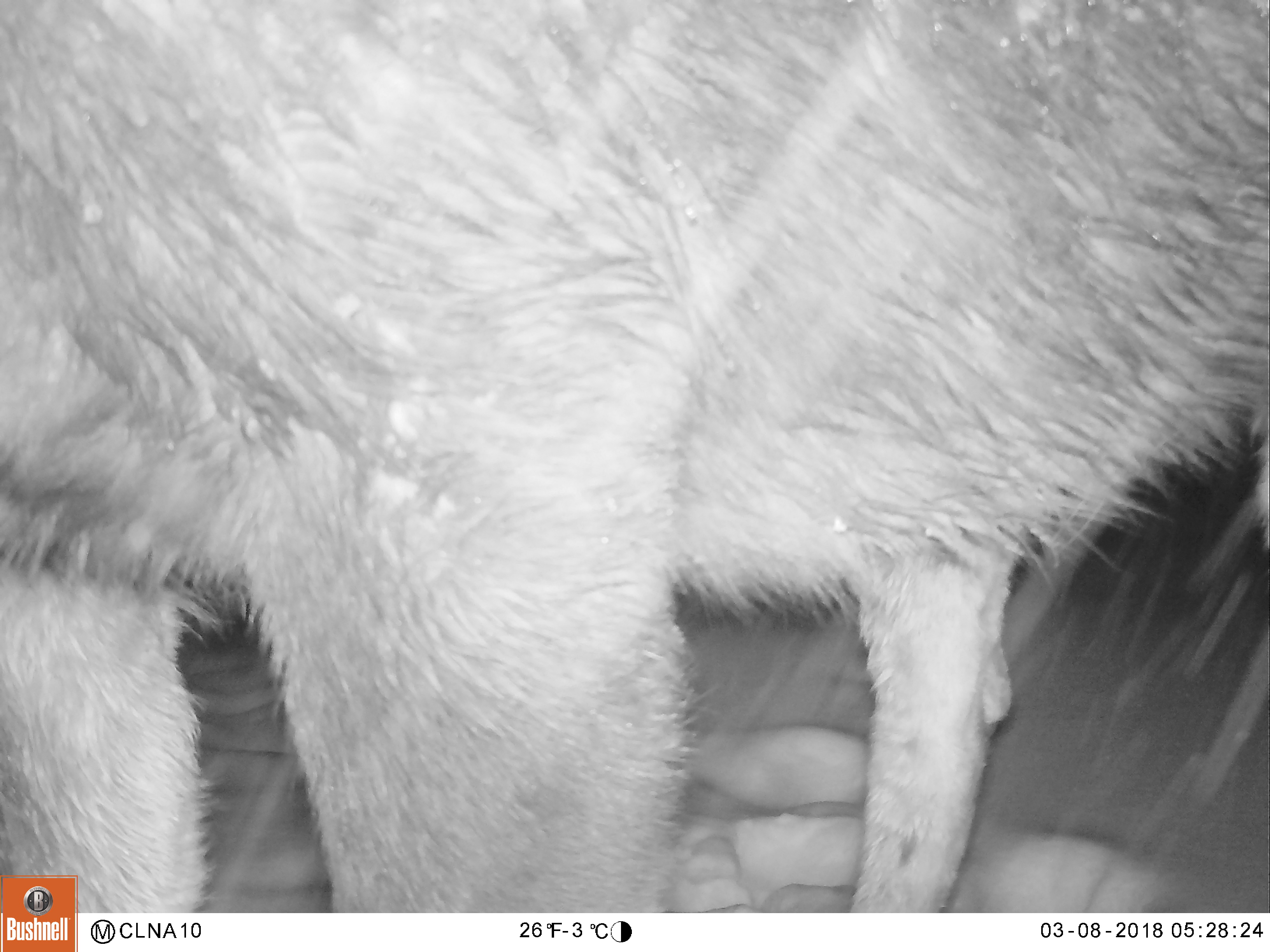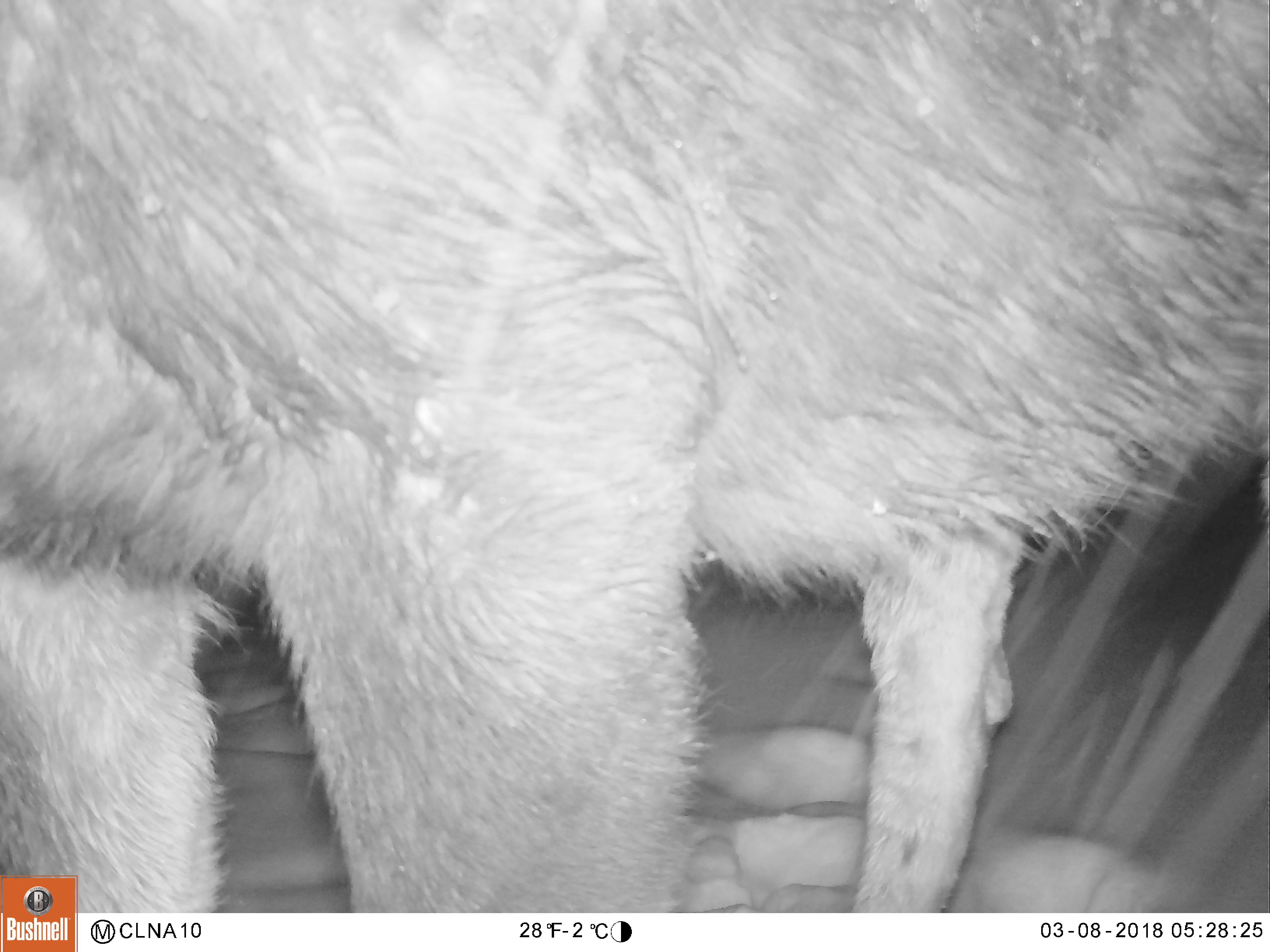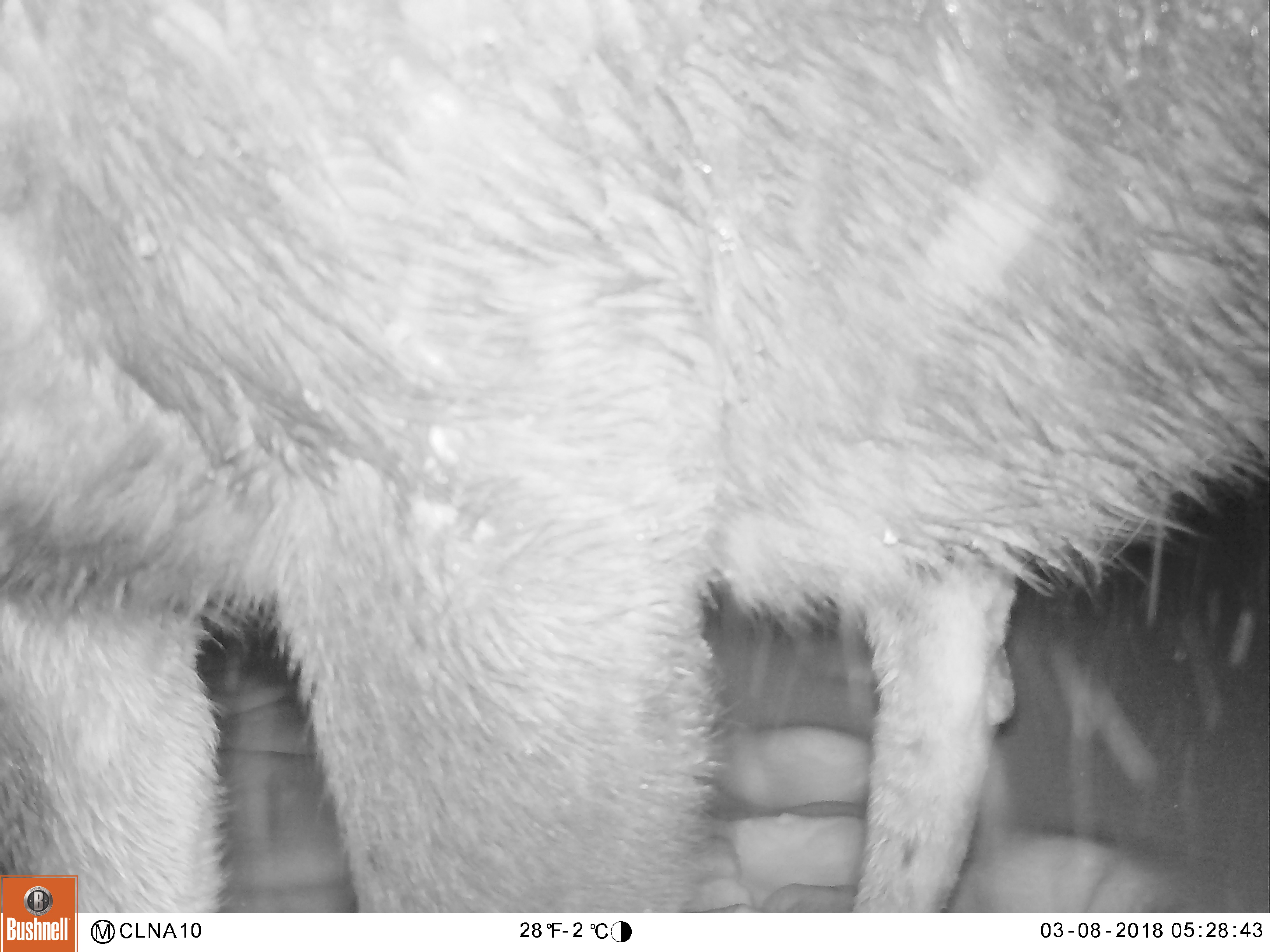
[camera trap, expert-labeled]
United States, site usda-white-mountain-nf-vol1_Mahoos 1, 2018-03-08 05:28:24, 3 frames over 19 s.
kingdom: Animalia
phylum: Chordata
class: Mammalia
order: Artiodactyla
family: Cervidae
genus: Alces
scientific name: Alces alces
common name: moose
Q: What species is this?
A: Moose (Alces alces).